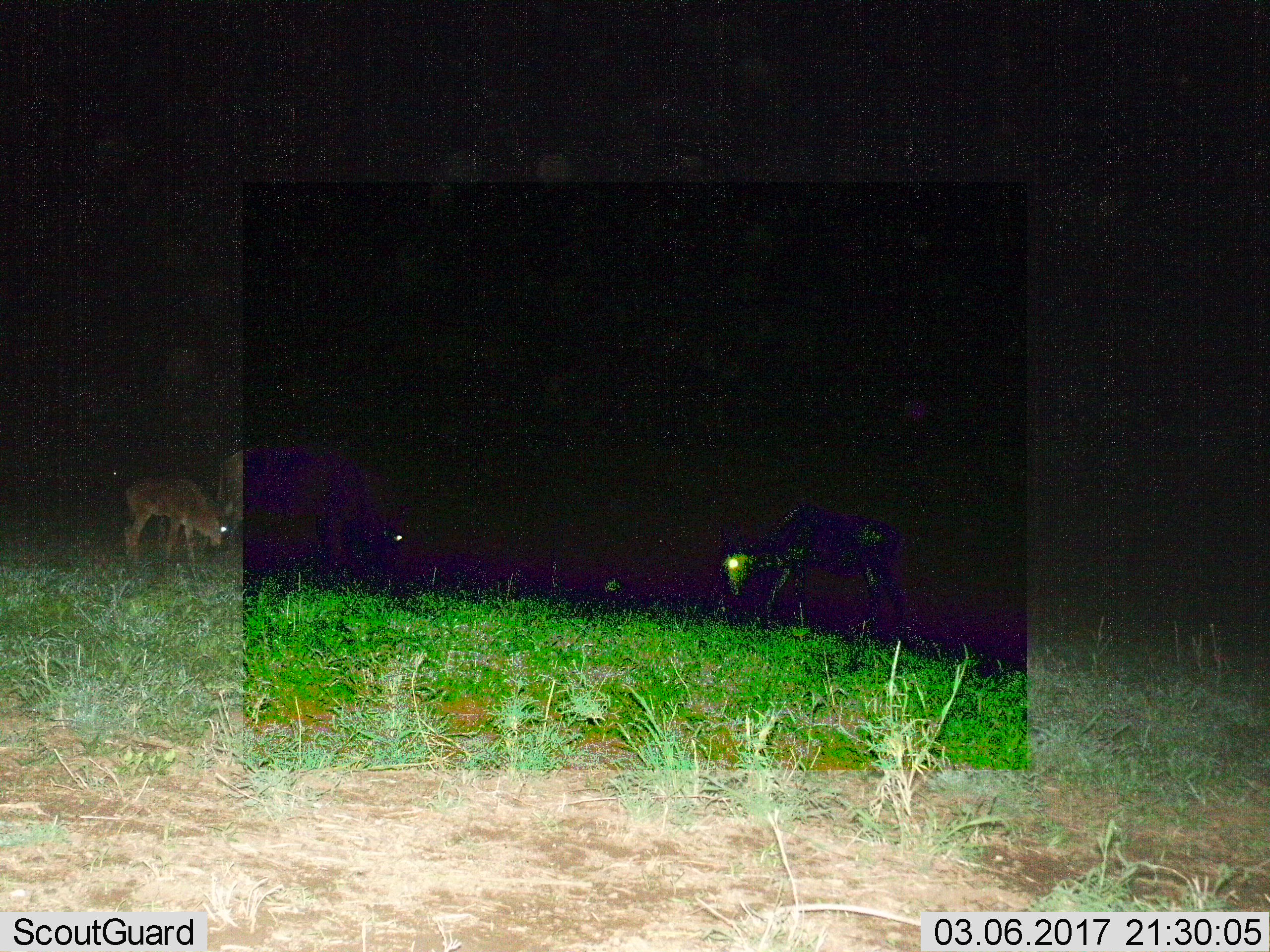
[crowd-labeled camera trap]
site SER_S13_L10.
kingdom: Animalia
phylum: Chordata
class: Mammalia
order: Artiodactyla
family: Bovidae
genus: Connochaetes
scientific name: Connochaetes taurinus taurinus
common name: blue wildebeest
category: wildebeestblue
Wildebeestblue (blue wildebeest) (Connochaetes taurinus taurinus), count 3. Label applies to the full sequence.